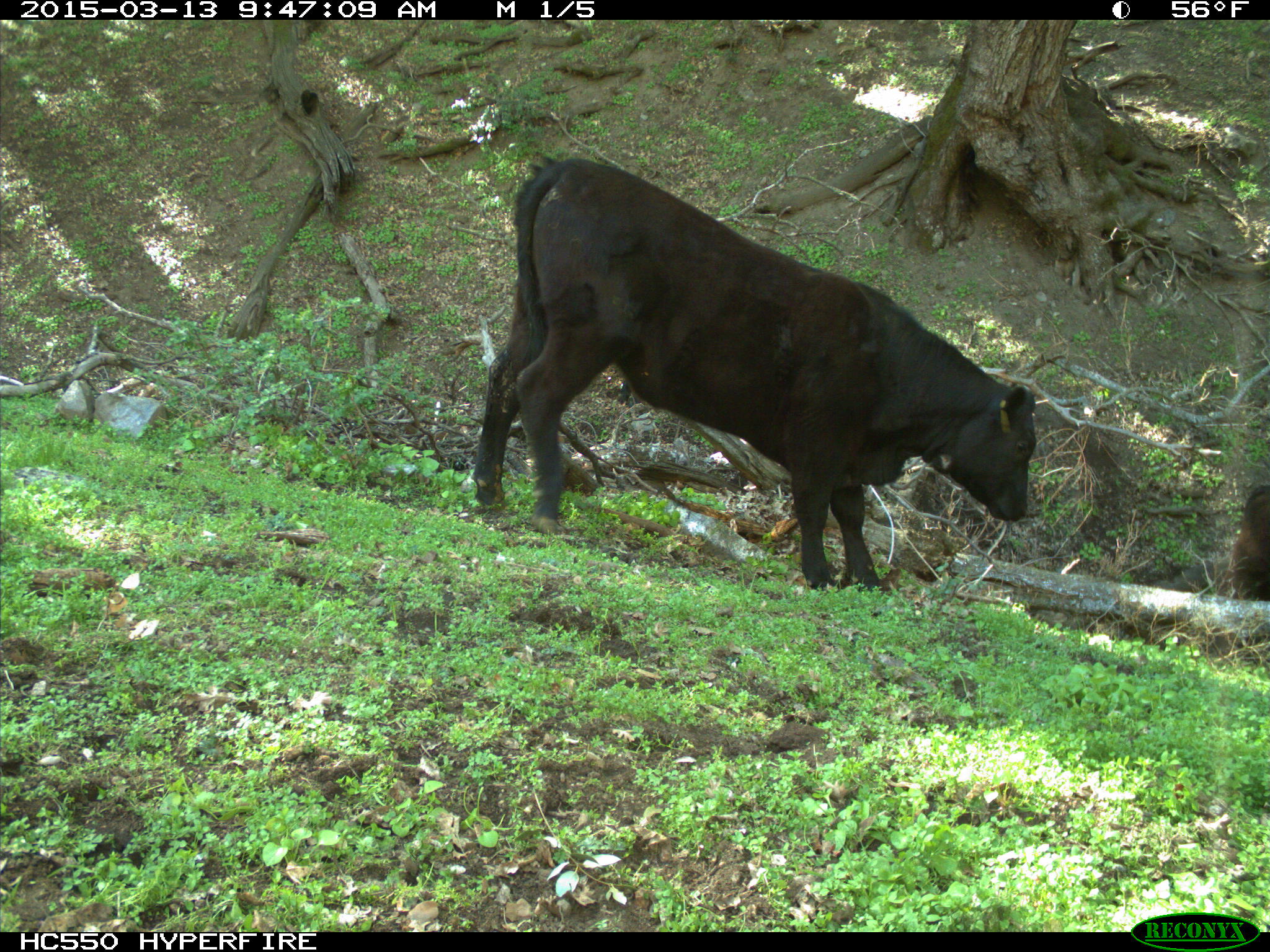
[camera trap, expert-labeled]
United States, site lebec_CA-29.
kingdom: Animalia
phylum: Chordata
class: Mammalia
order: Artiodactyla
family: Bovidae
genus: Bos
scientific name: Bos taurus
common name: domestic cow